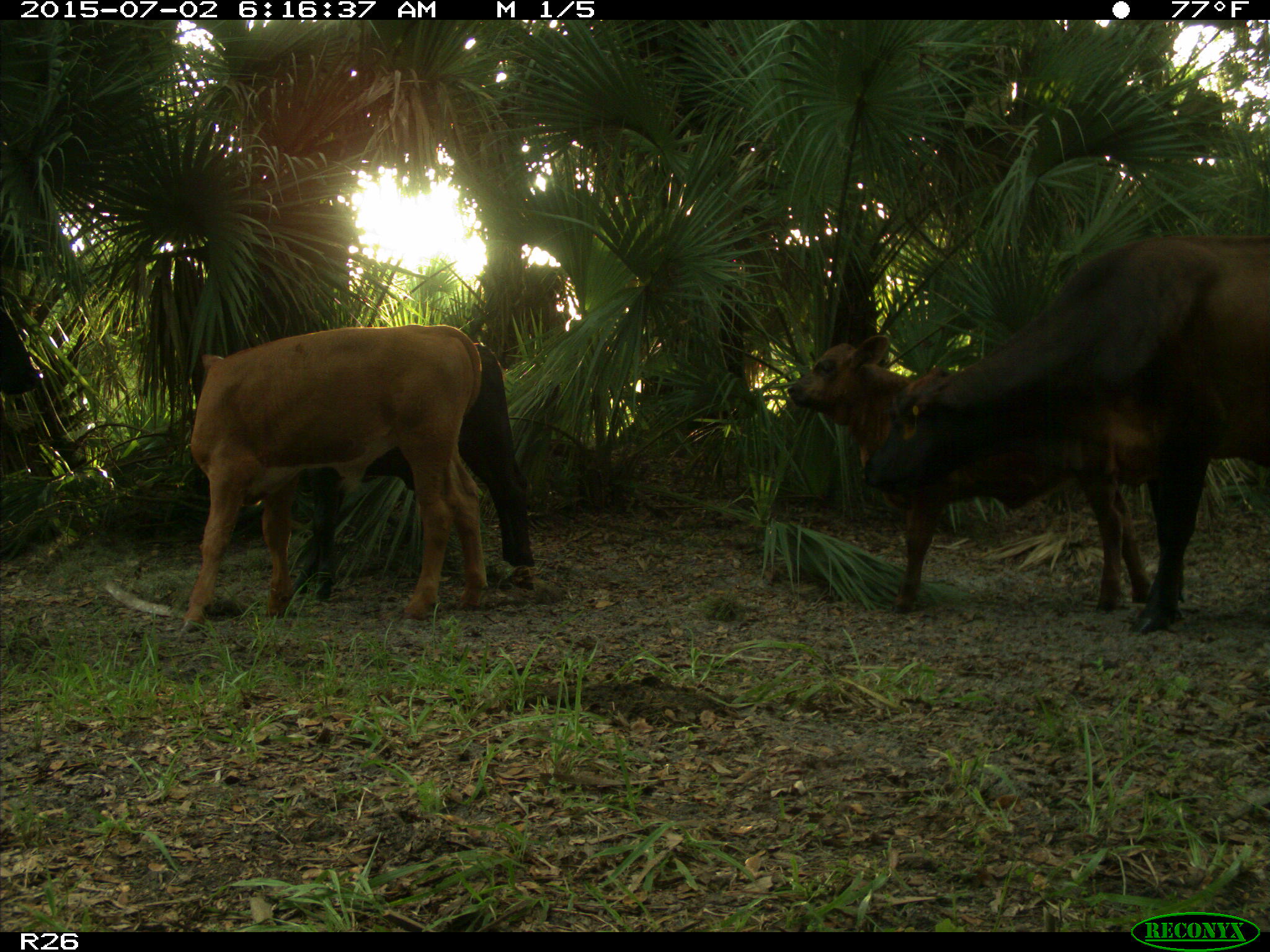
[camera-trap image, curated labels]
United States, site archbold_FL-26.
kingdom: Animalia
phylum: Chordata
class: Mammalia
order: Artiodactyla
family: Bovidae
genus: Bos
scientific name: Bos taurus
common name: domestic cow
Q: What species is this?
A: Bos taurus (domestic cow).